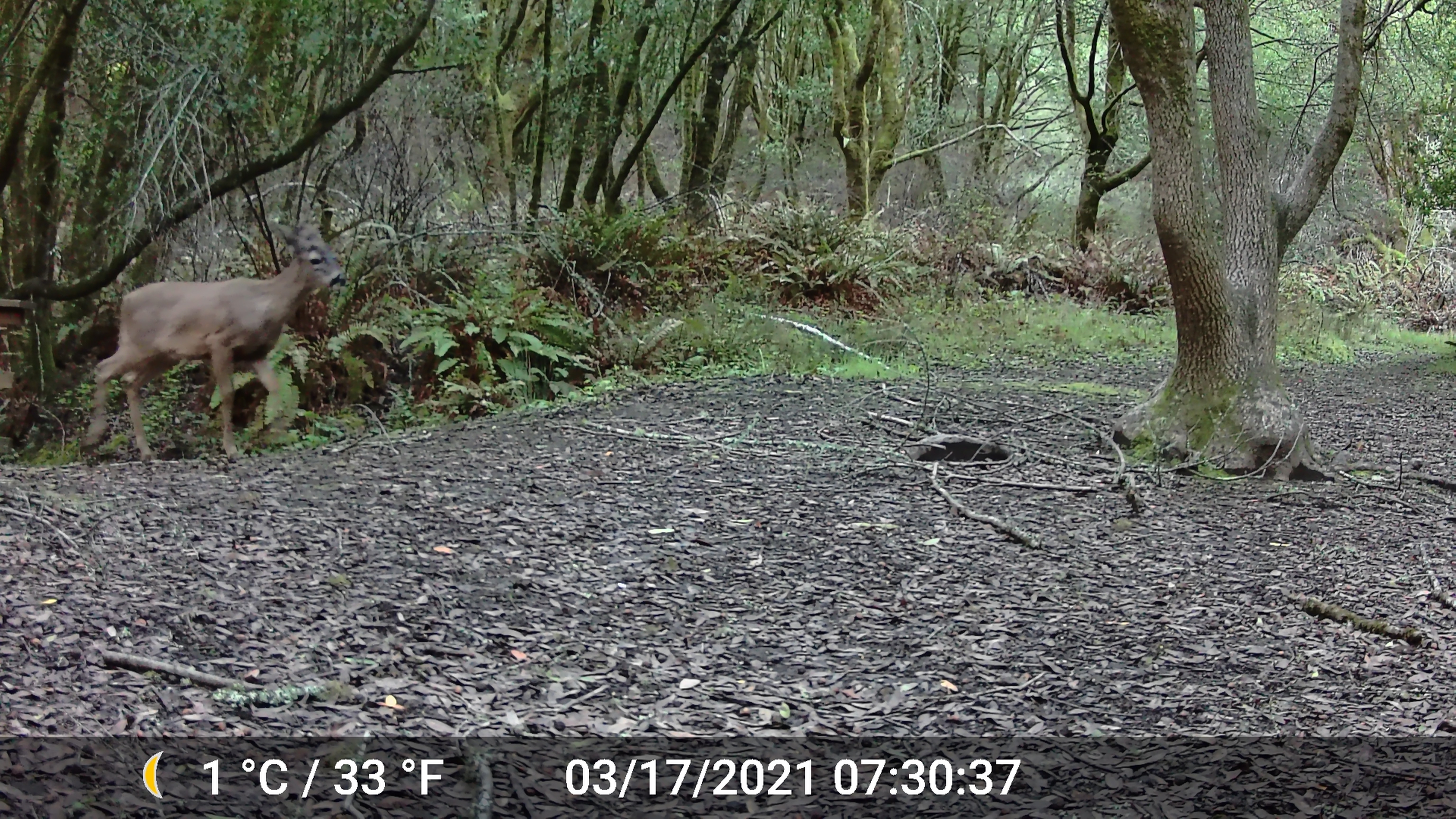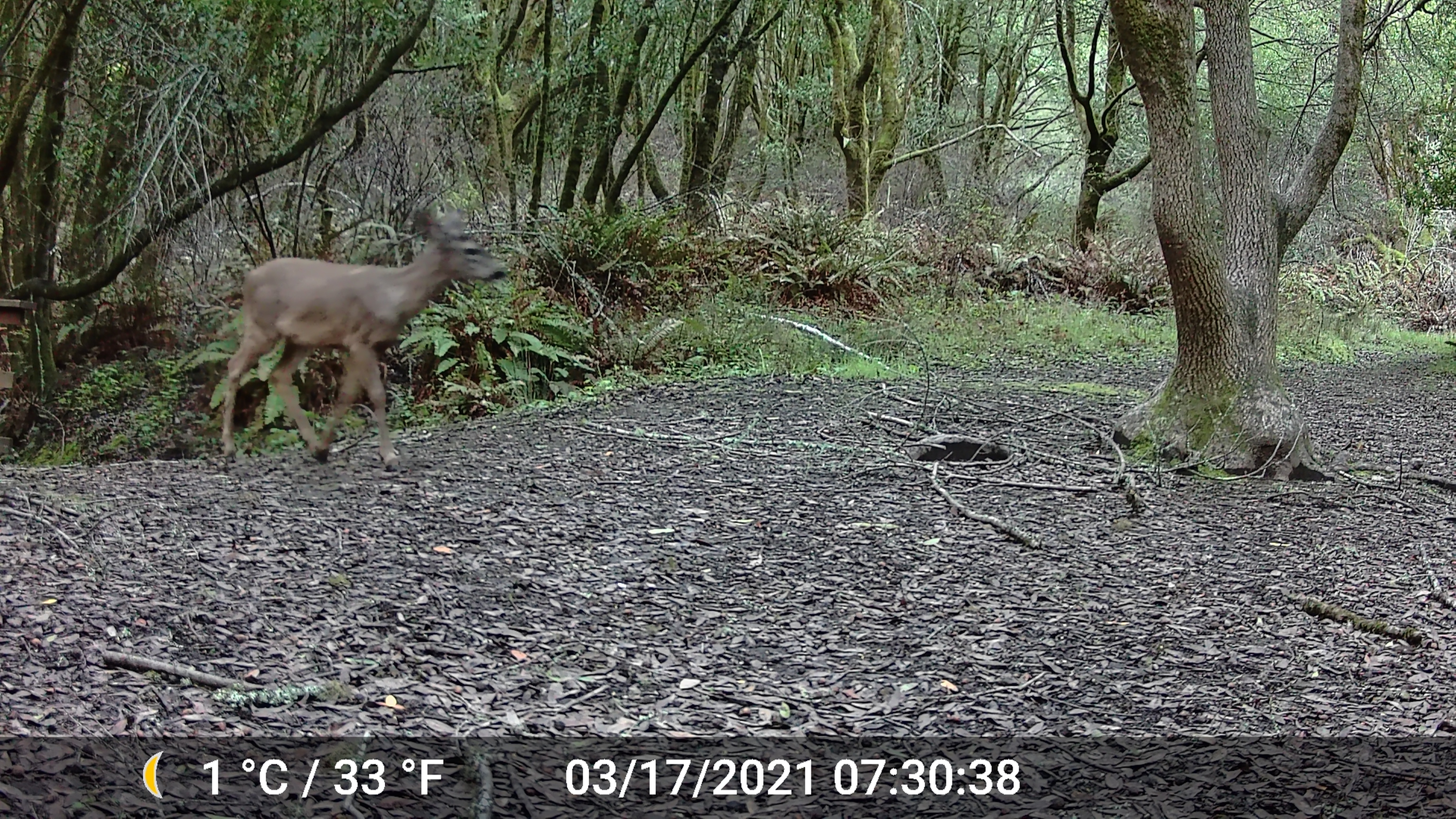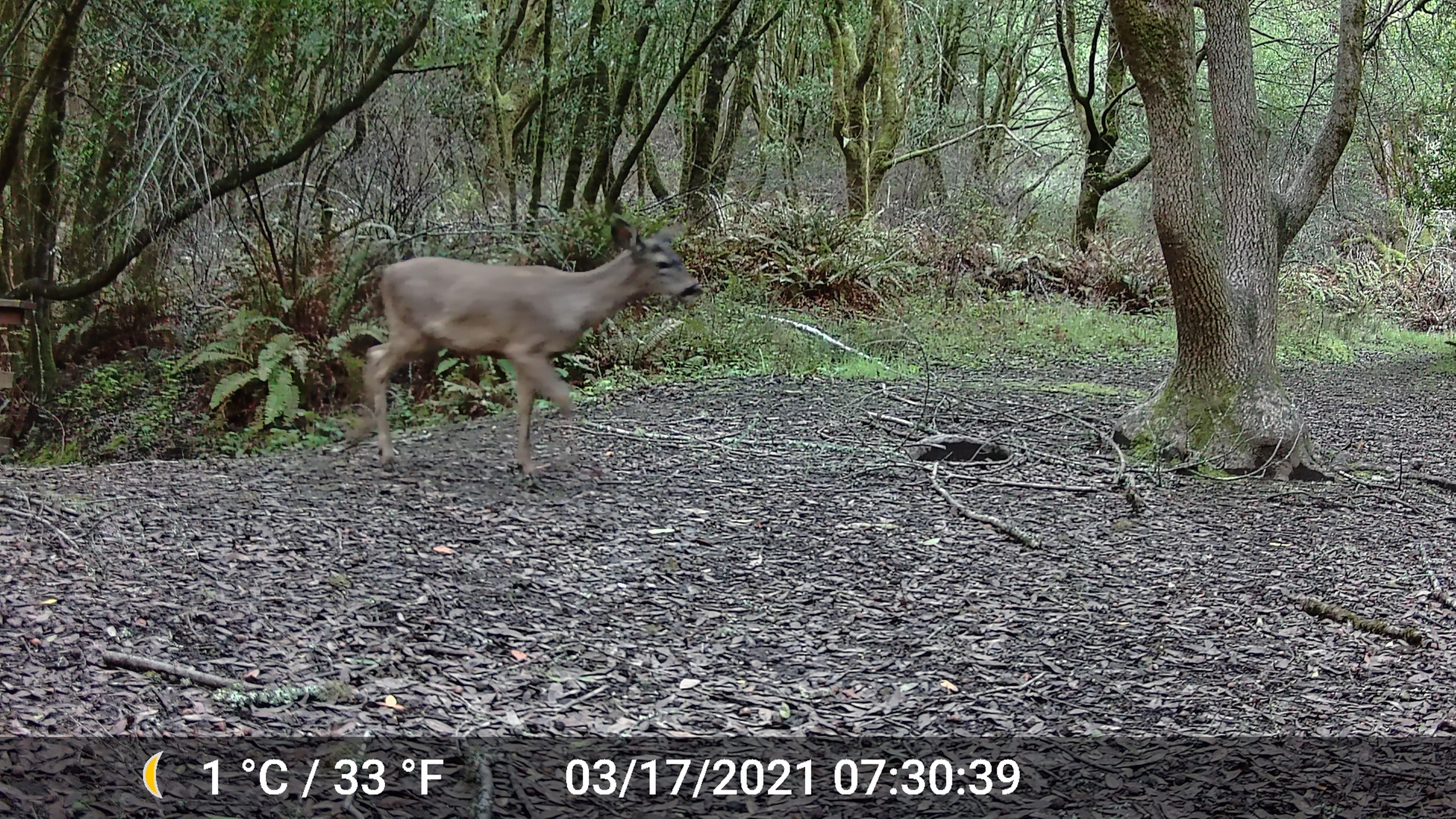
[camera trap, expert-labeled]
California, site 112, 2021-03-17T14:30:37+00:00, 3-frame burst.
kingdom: Animalia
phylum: Chordata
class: Mammalia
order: Artiodactyla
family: Cervidae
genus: Odocoileus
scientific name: Odocoileus hemionus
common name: mule deer